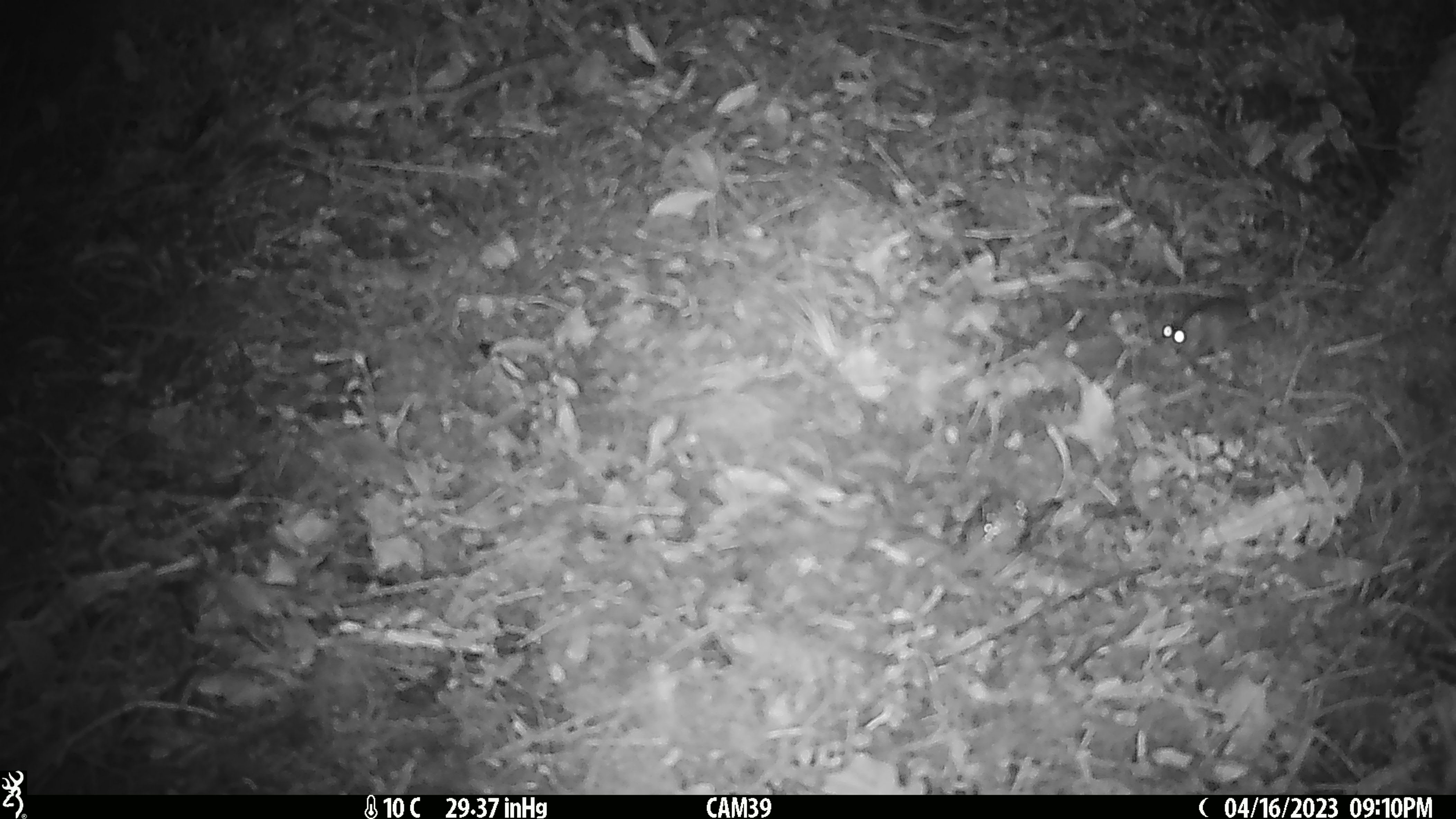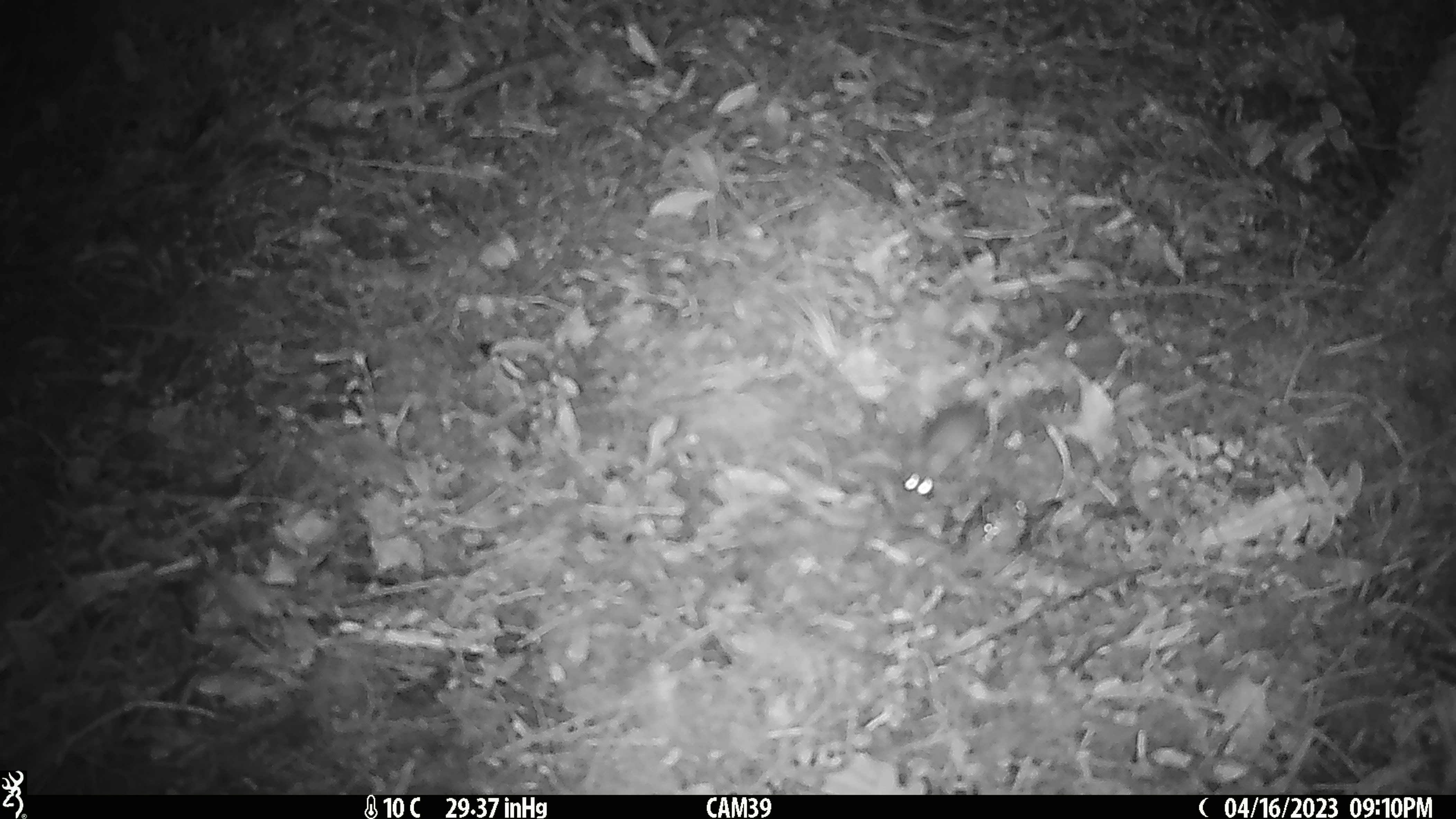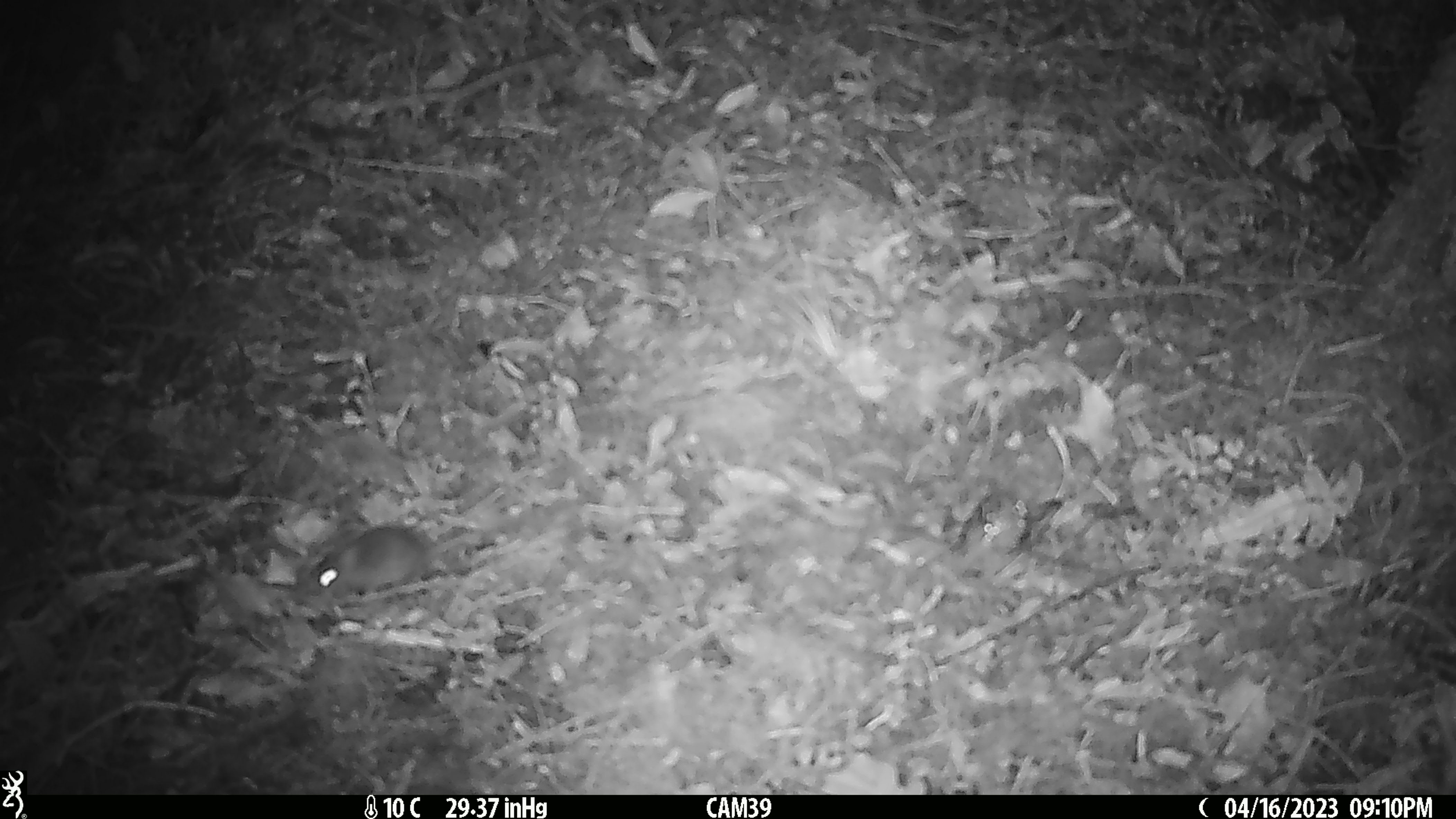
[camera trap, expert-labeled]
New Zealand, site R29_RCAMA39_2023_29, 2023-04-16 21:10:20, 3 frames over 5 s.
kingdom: Animalia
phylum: Chordata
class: Mammalia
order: Rodentia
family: Muridae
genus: Mus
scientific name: Mus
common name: mouse